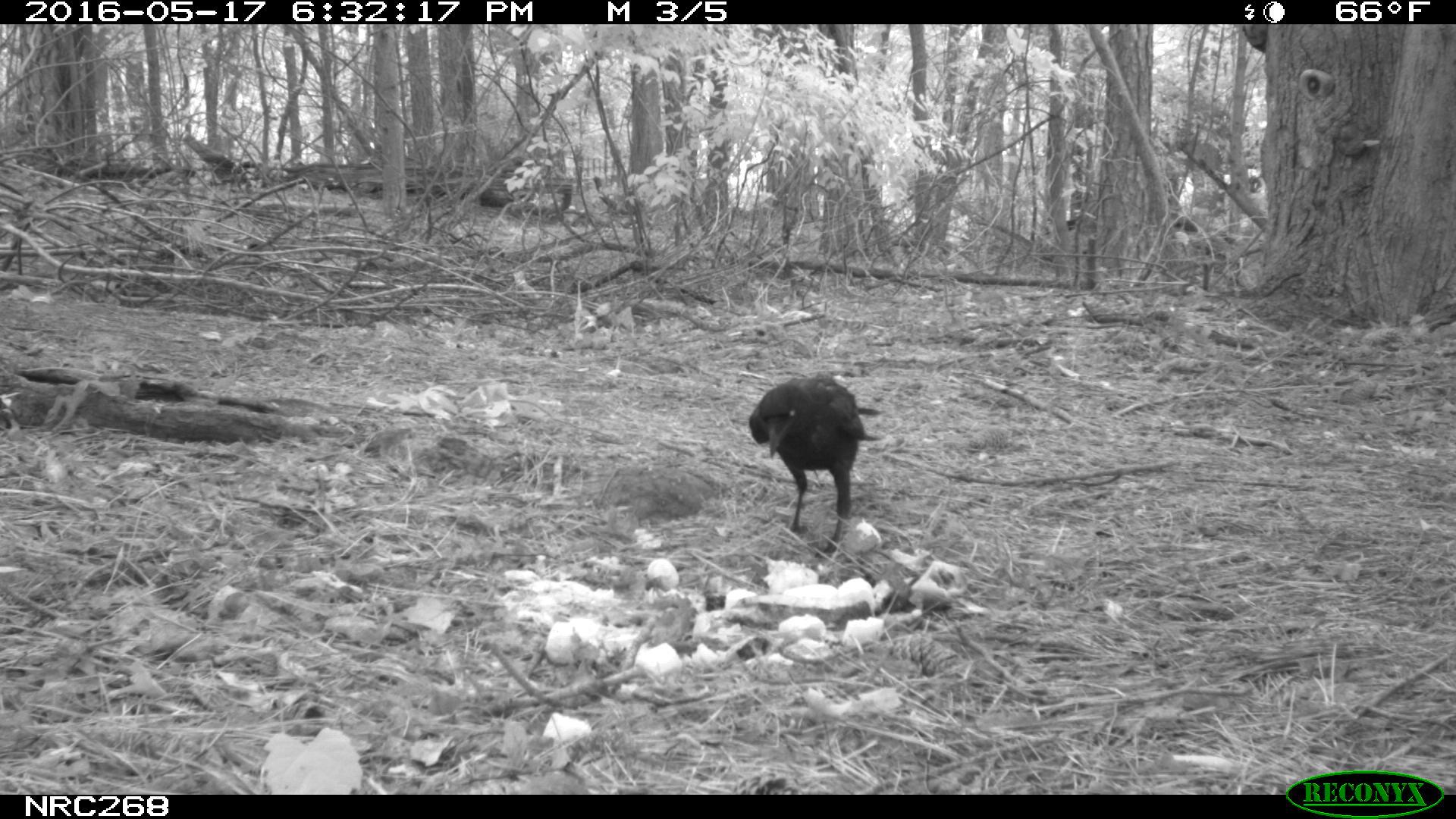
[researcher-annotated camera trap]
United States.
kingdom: Animalia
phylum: Chordata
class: Aves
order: Passeriformes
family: Corvidae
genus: Corvus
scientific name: Corvus brachyrhynchos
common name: american crow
American Crow (Corvus brachyrhynchos).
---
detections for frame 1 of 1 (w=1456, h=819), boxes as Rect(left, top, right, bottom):
American Crow: Rect(750, 373, 883, 535)